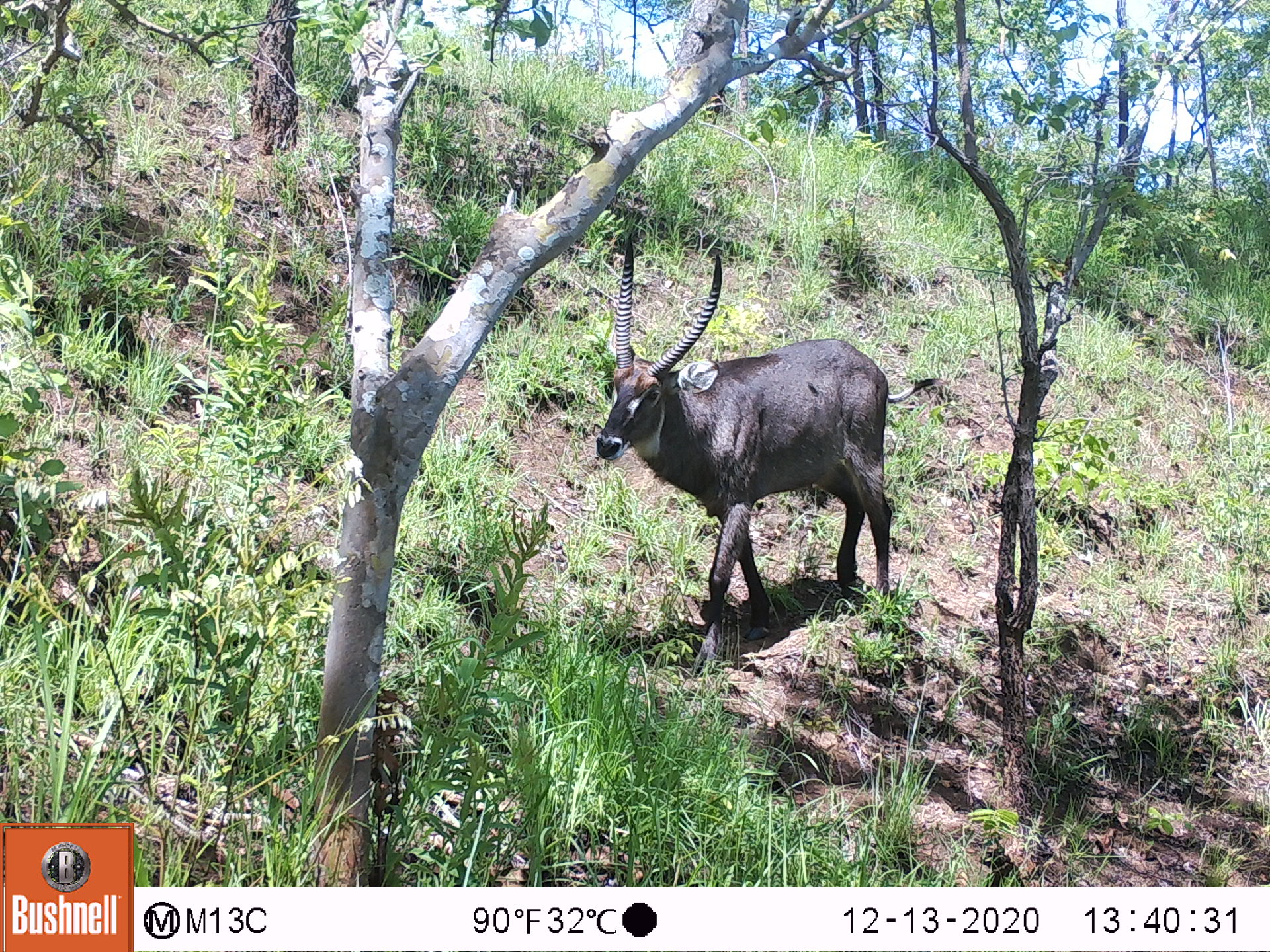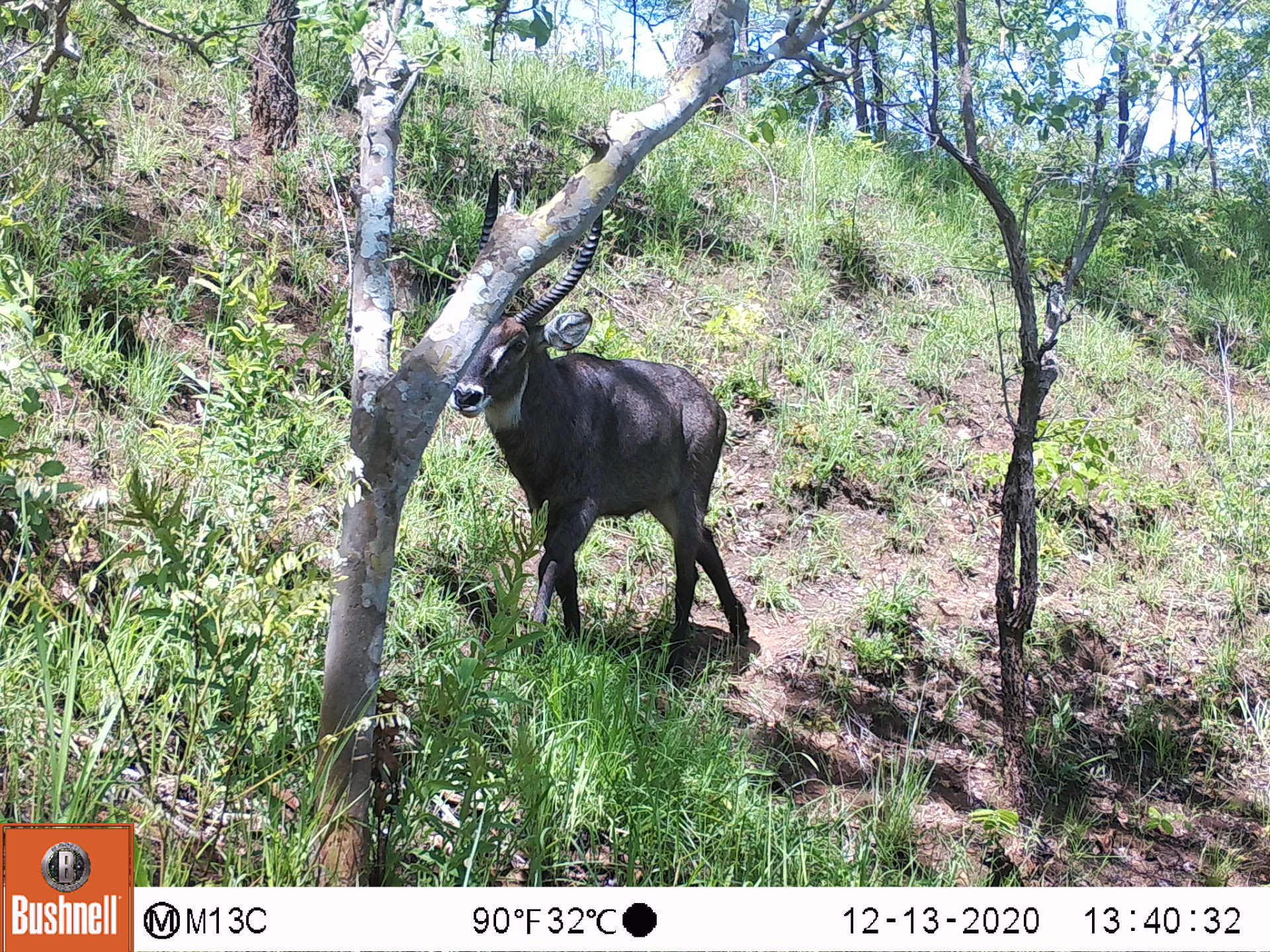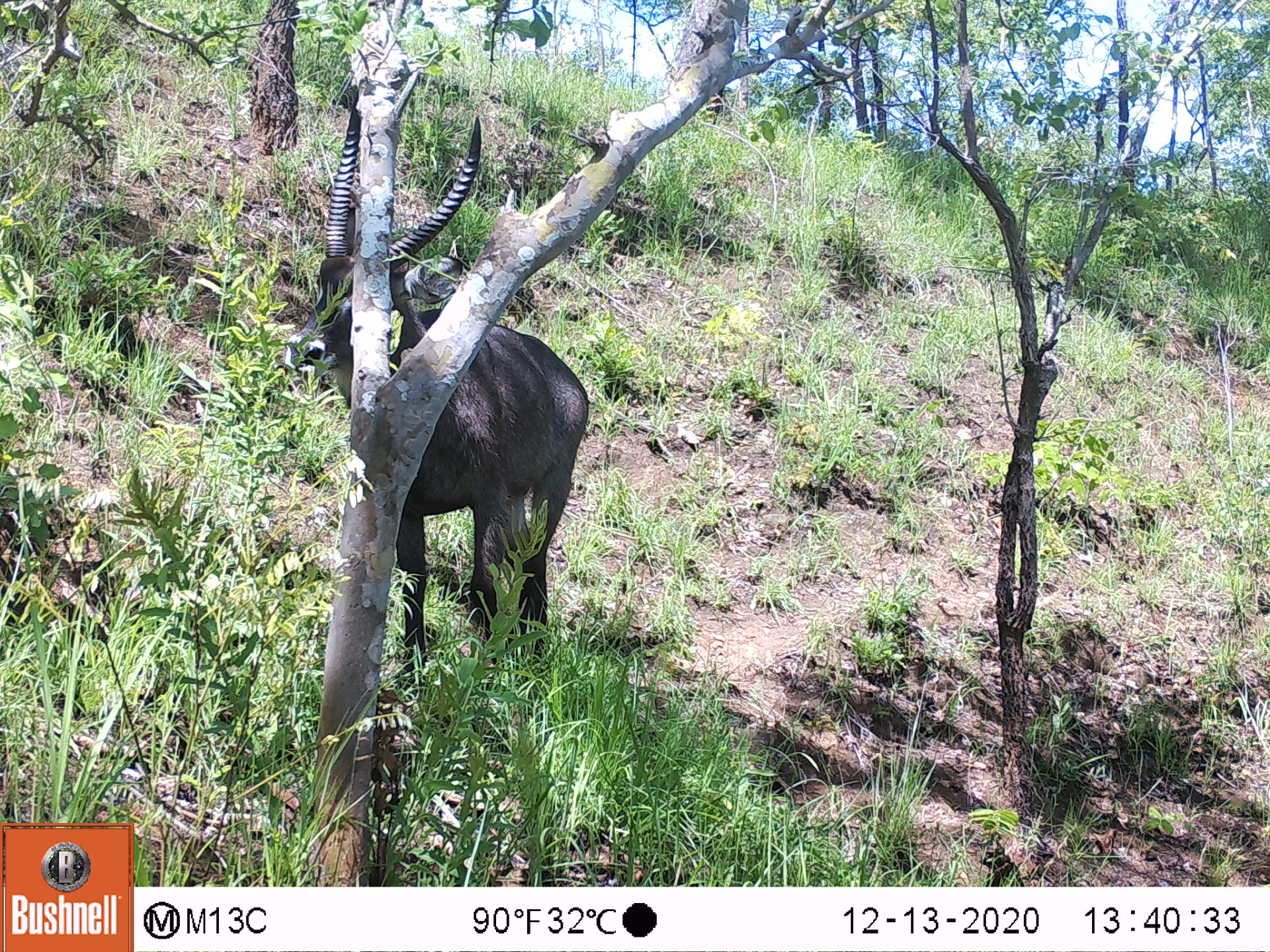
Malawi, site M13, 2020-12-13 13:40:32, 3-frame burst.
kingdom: Animalia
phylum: Chordata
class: Mammalia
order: Artiodactyla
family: Bovidae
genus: Kobus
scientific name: Kobus ellipsiprymnus ellipsiprymnus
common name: common waterbuck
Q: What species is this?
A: Common waterbuck (Kobus ellipsiprymnus ellipsiprymnus).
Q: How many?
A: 1.